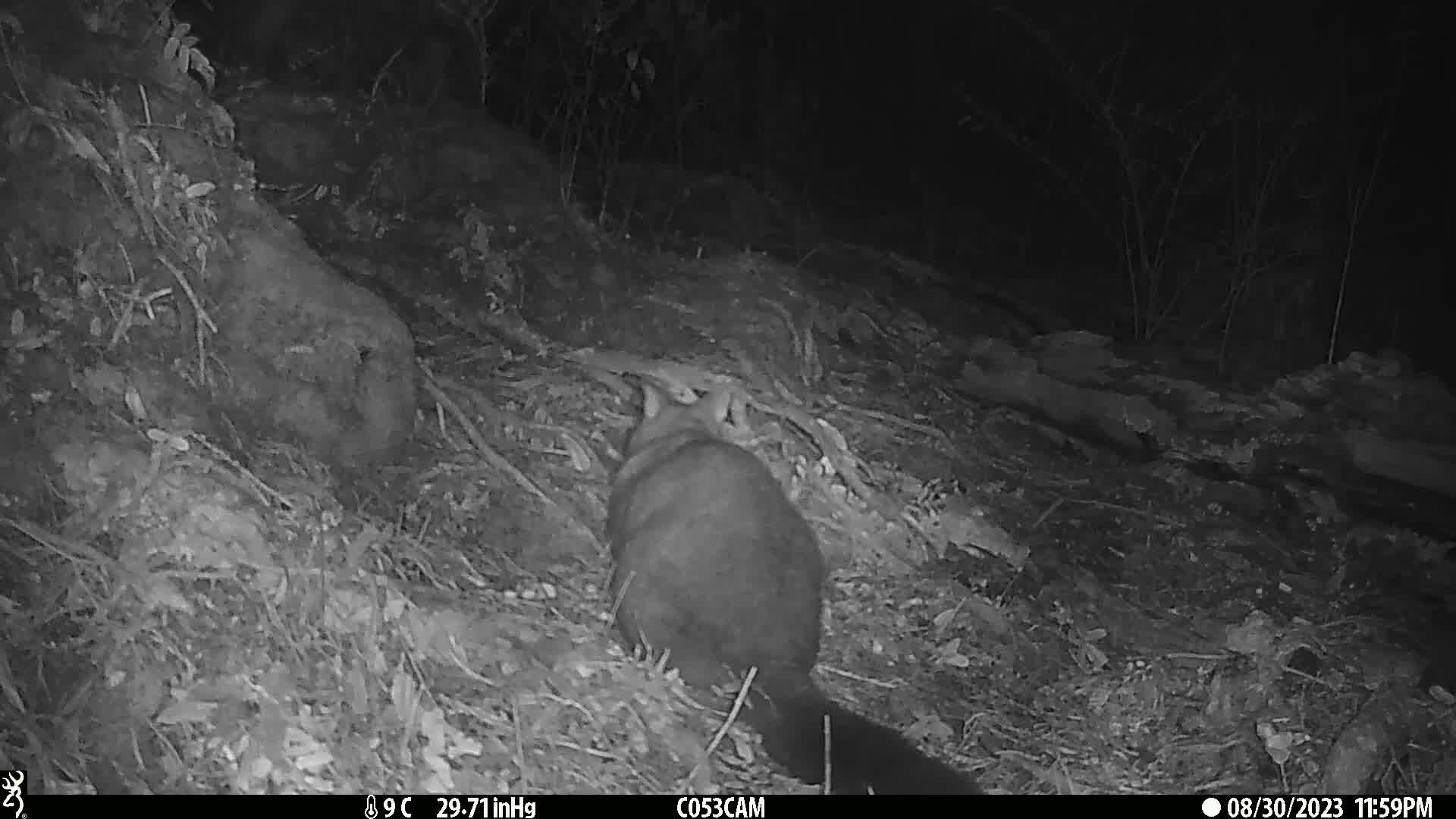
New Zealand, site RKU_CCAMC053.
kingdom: Animalia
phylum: Chordata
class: Mammalia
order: Diprotodontia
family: Phalangeridae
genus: Trichosurus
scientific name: Trichosurus vulpecula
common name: common brushtail possum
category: possum